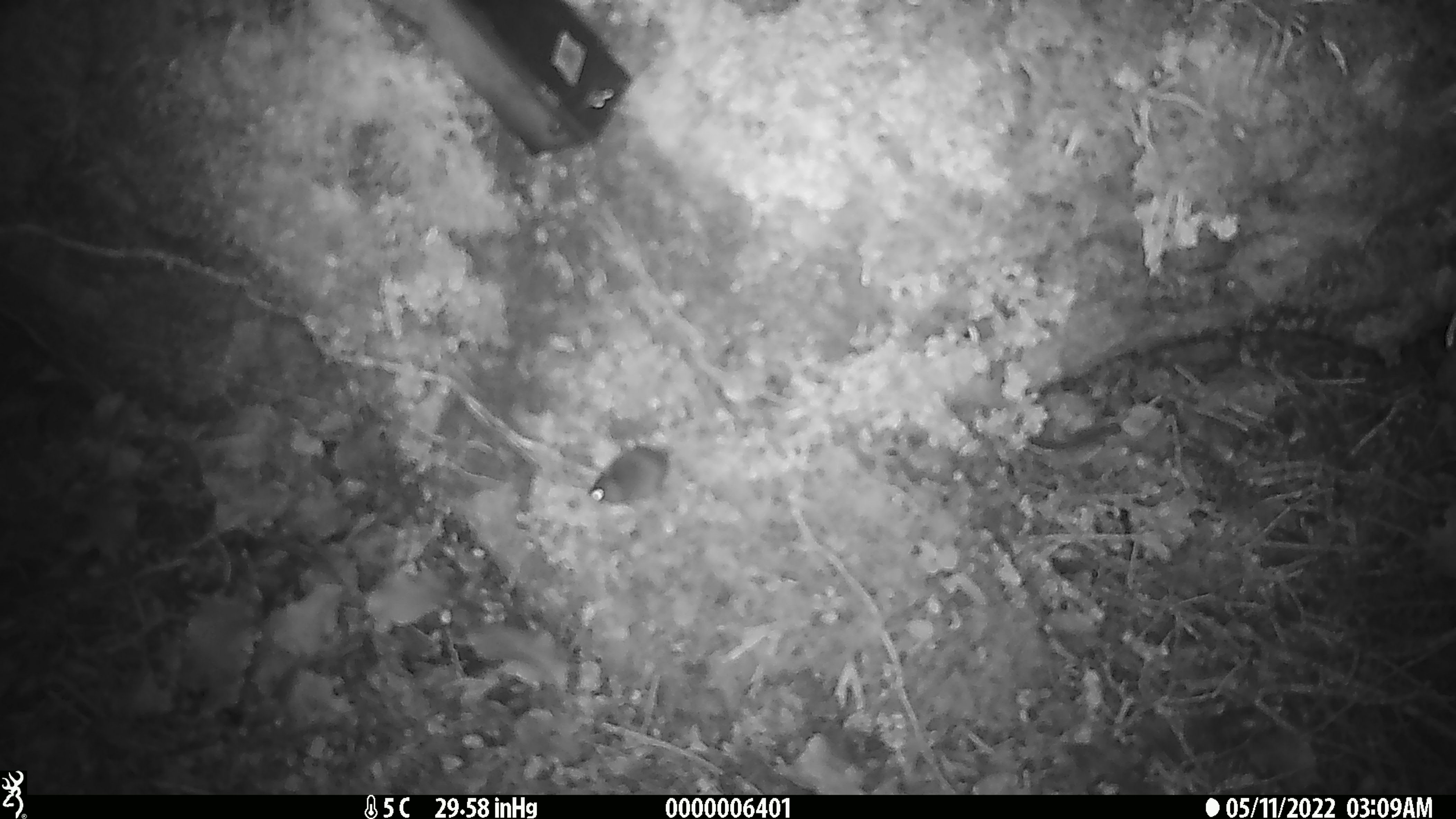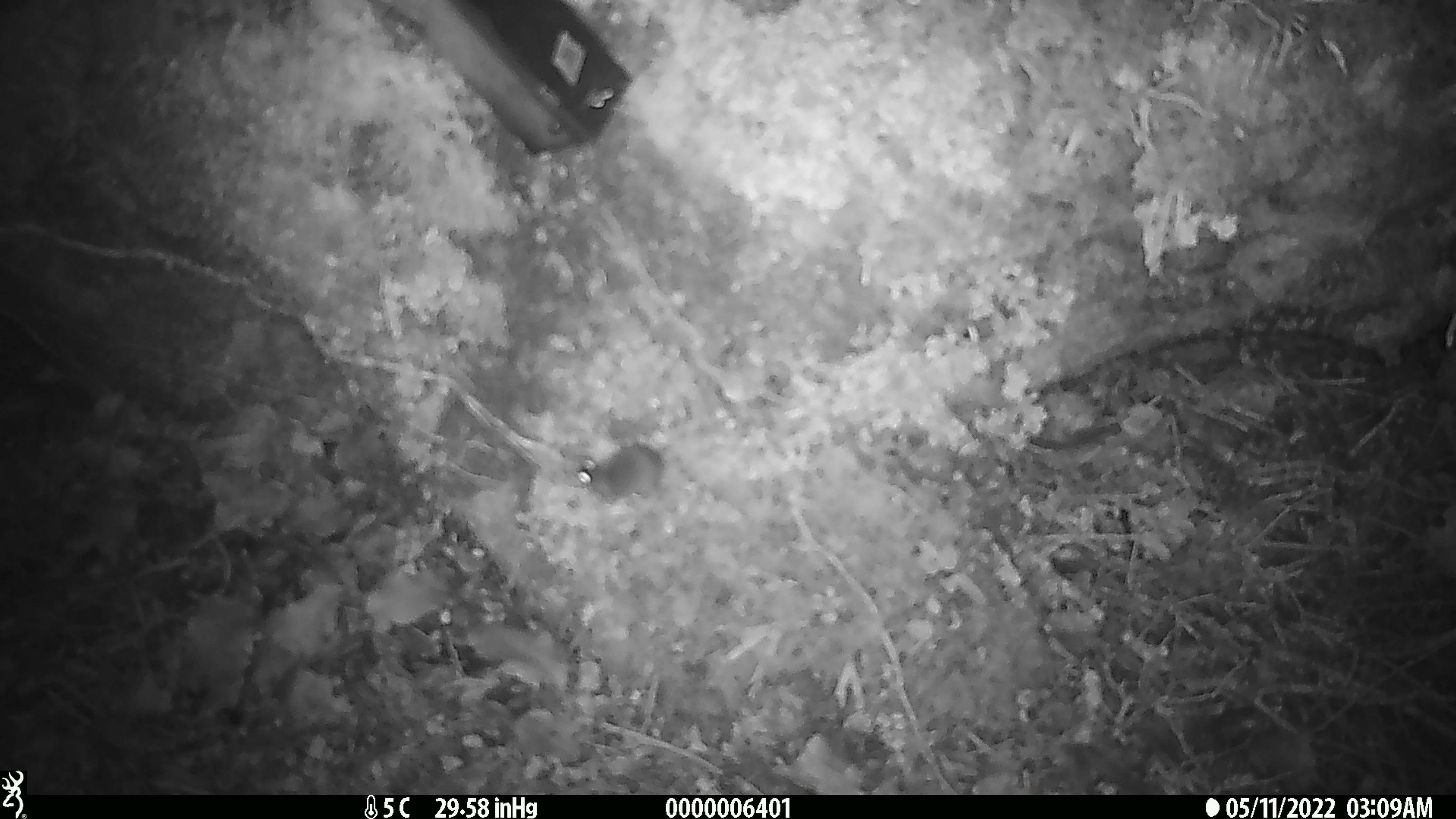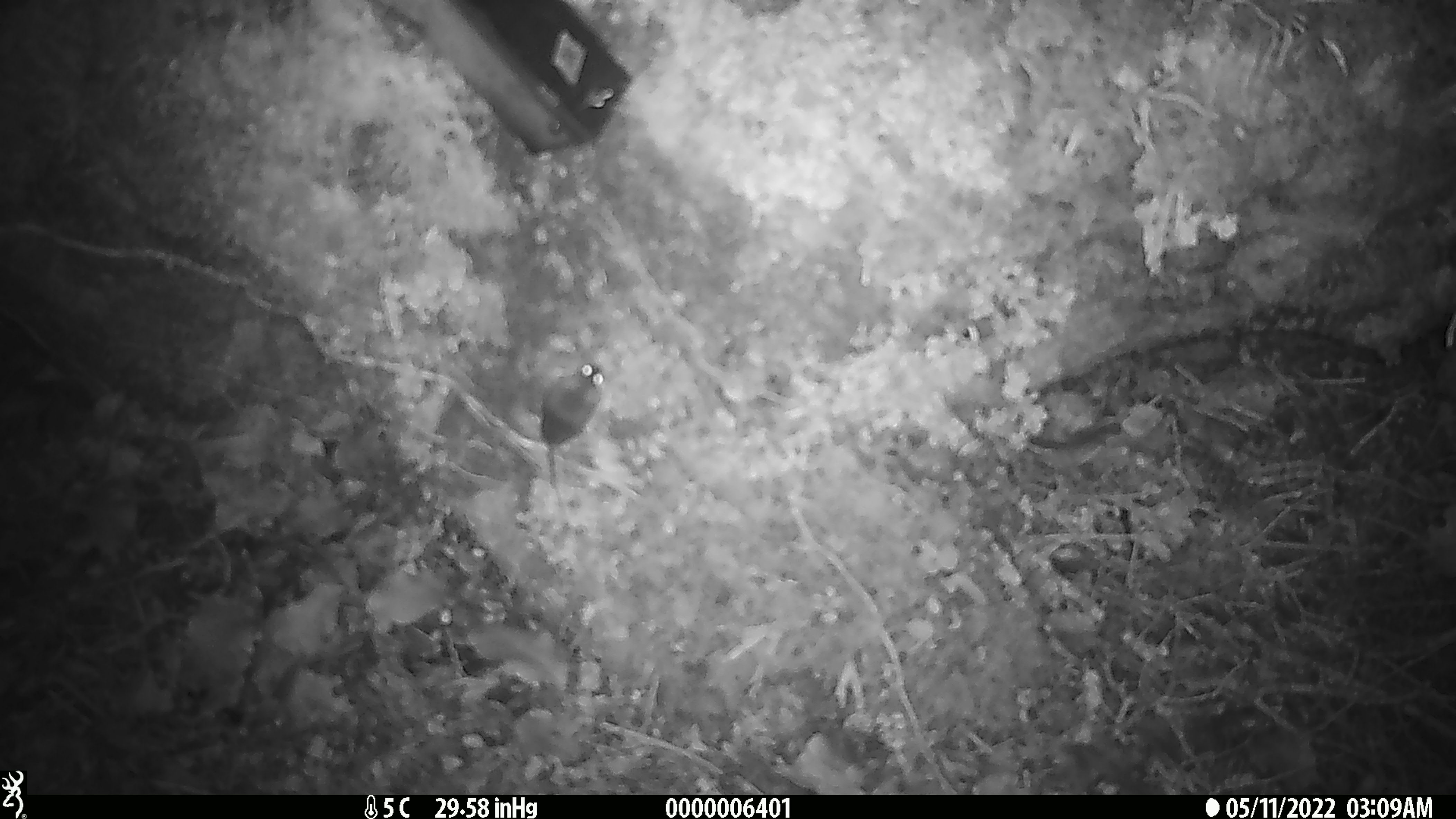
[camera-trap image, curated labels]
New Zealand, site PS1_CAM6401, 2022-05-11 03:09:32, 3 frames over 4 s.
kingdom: Animalia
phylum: Chordata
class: Mammalia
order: Rodentia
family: Muridae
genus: Mus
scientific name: Mus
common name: mouse